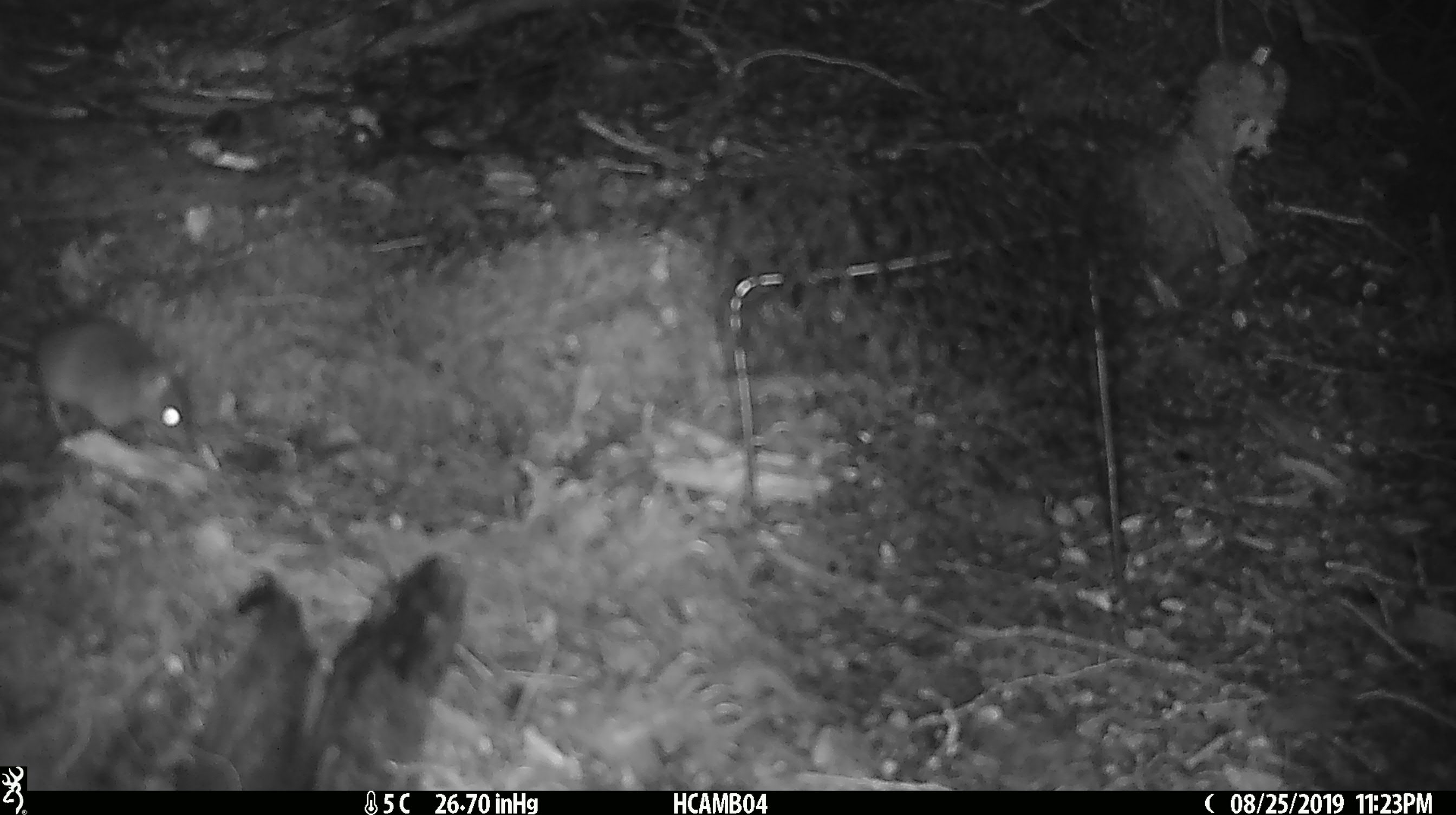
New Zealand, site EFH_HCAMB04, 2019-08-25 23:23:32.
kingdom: Animalia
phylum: Chordata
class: Mammalia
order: Rodentia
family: Muridae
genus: Mus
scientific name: Mus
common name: mouse